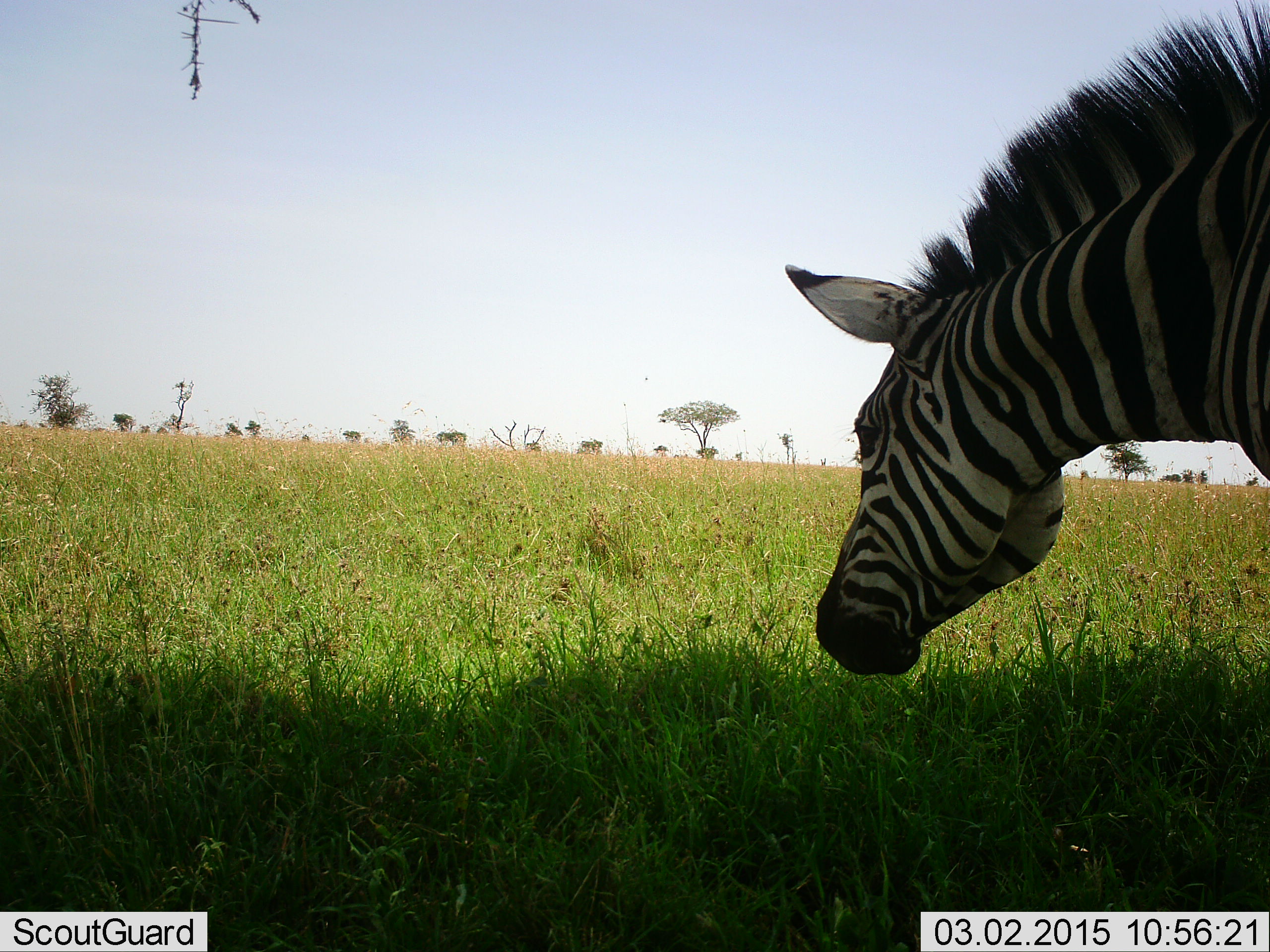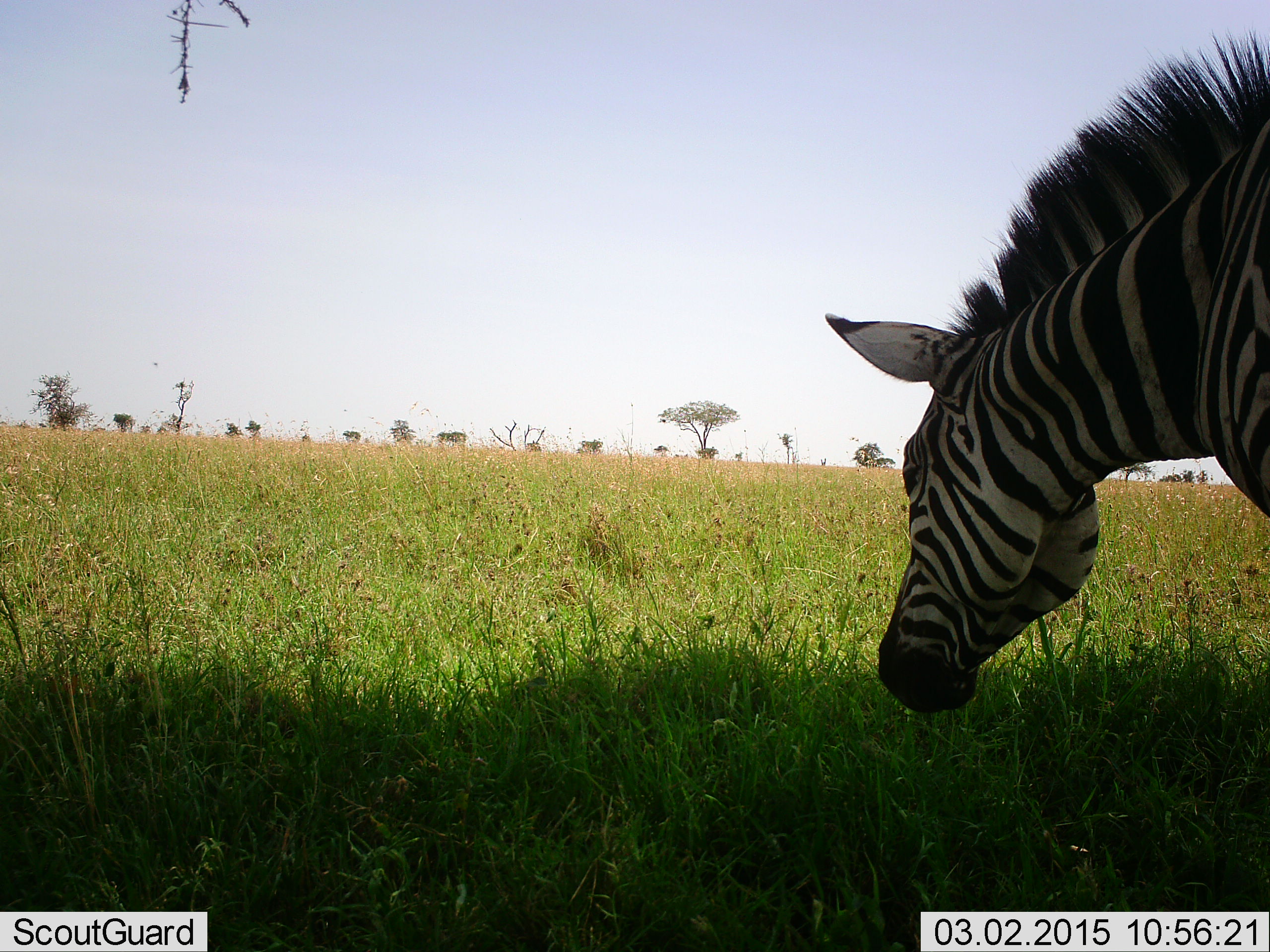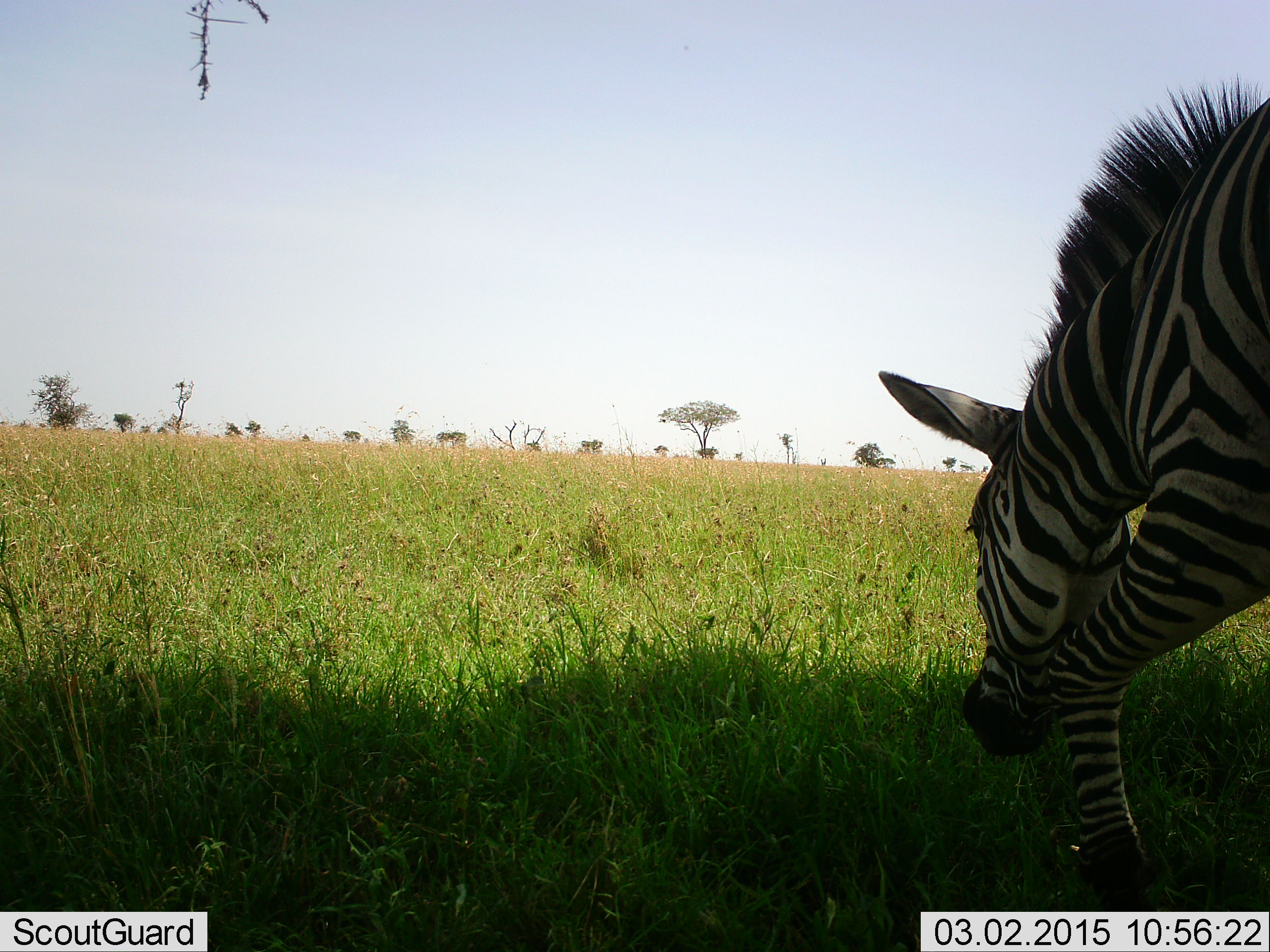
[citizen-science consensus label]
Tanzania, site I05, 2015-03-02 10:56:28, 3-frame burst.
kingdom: Animalia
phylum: Chordata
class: Mammalia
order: Perissodactyla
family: Equidae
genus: Equus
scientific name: Equus quagga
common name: plains zebra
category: zebra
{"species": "zebra (plains zebra) (Equus quagga)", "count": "1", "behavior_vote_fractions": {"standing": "20%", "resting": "0%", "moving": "20%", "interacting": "10%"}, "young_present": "0%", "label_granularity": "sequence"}